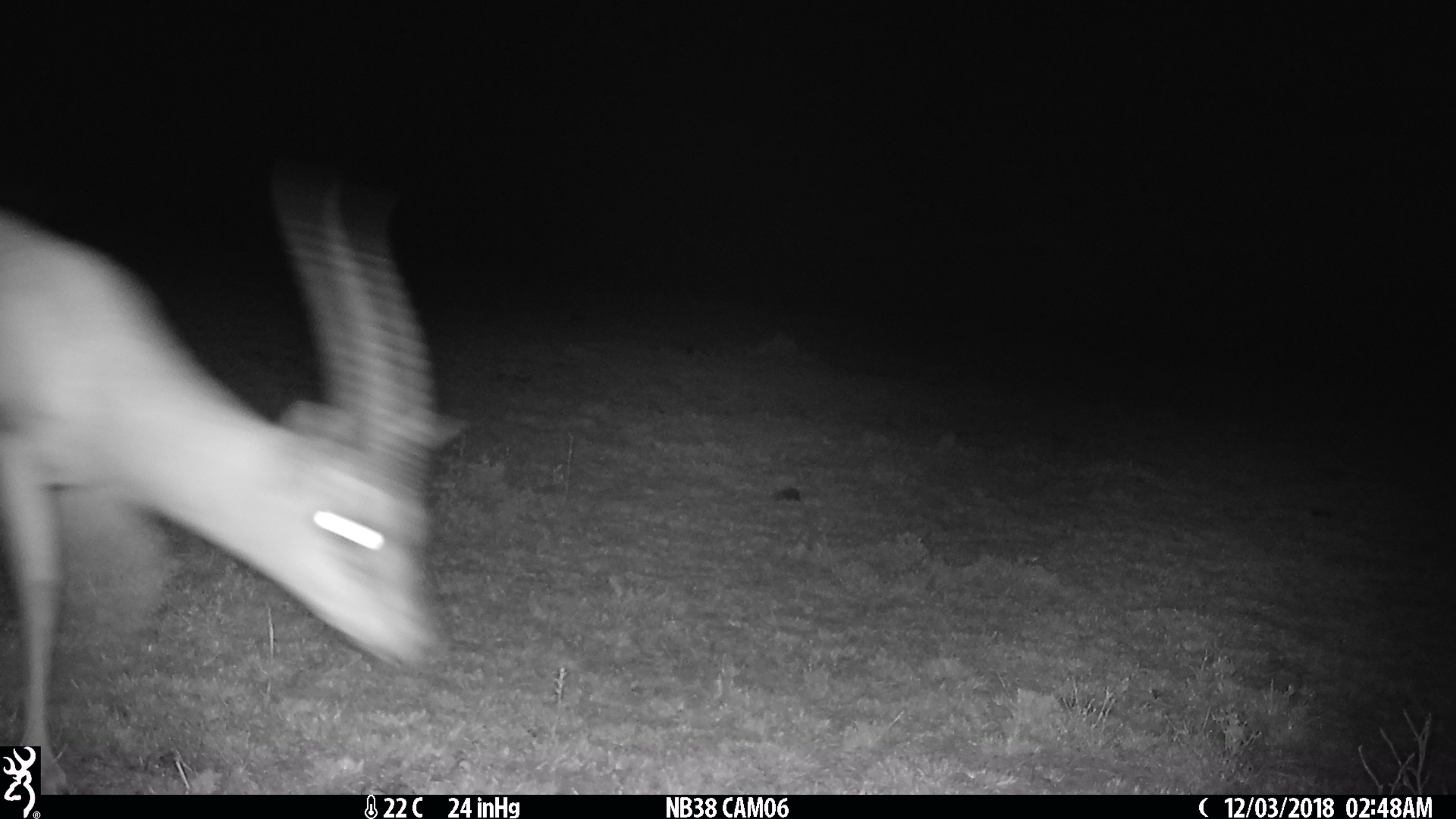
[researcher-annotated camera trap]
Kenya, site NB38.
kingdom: Animalia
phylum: Chordata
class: Mammalia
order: Artiodactyla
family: Bovidae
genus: Eudorcas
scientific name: Eudorcas thomsonii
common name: thomon's gazelle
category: gazelle thomsons